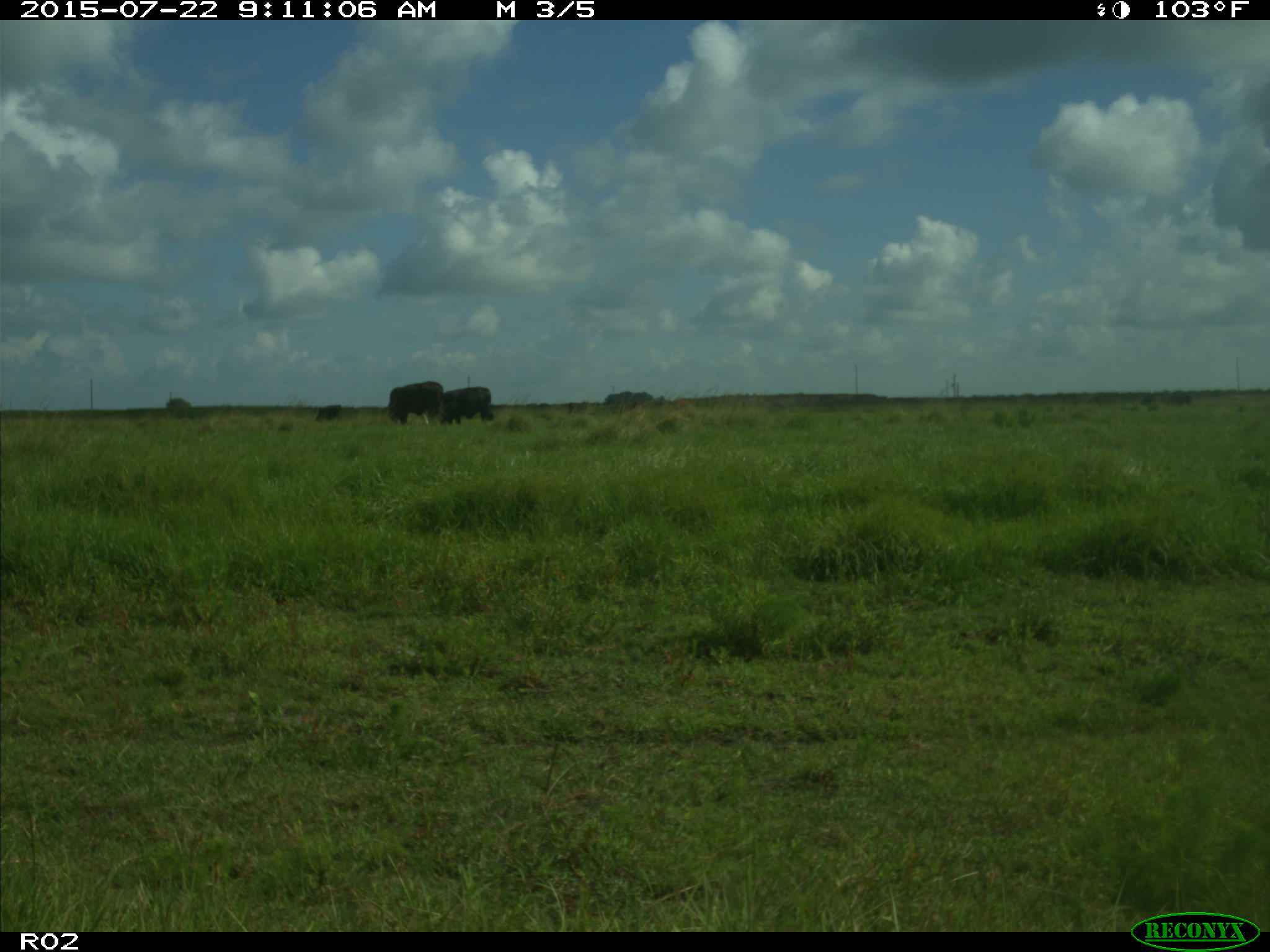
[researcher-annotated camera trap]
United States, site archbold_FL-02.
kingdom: Animalia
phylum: Chordata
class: Mammalia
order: Artiodactyla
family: Bovidae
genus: Bos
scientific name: Bos taurus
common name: domestic cow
Bos taurus (domestic cow).